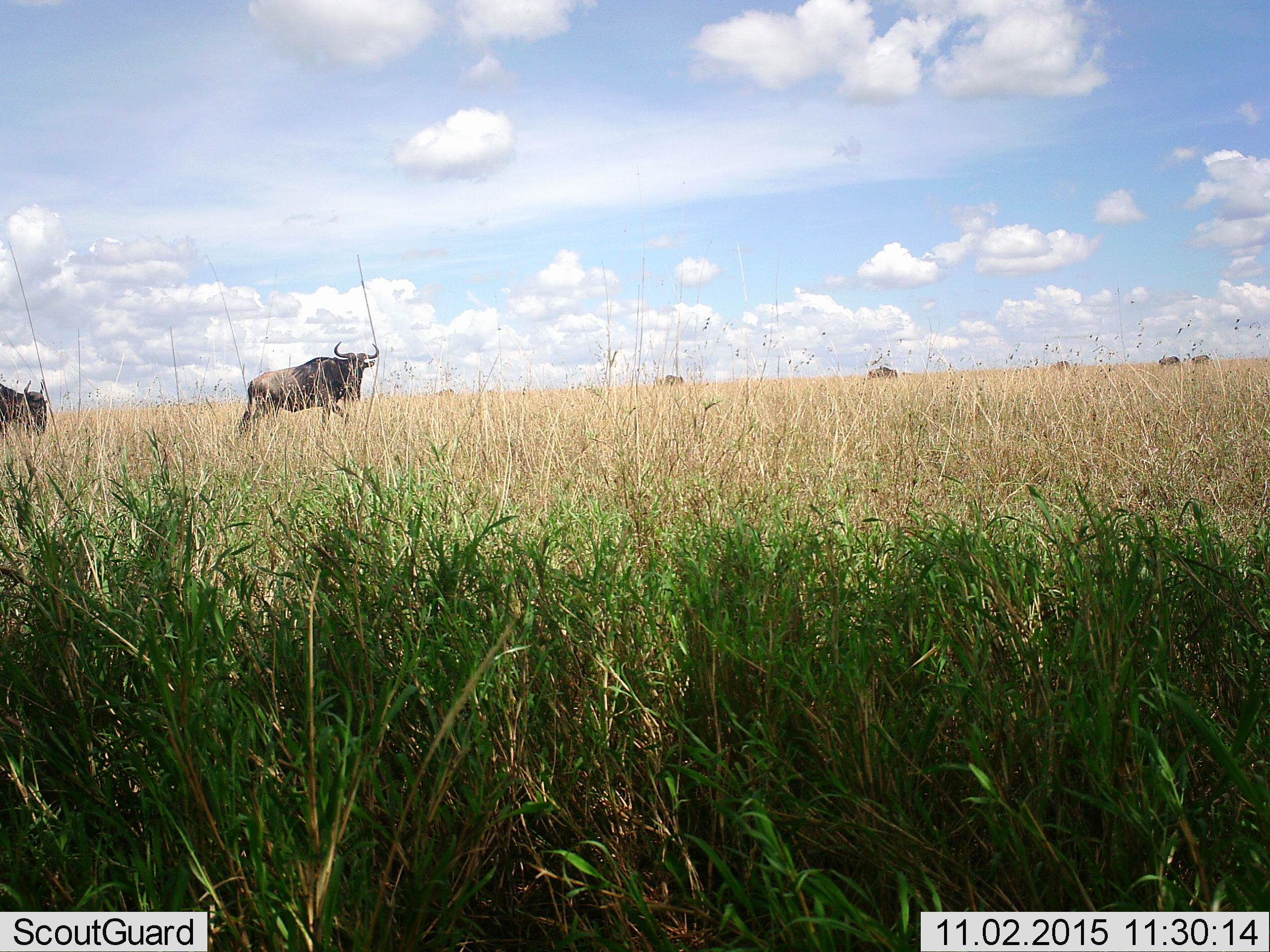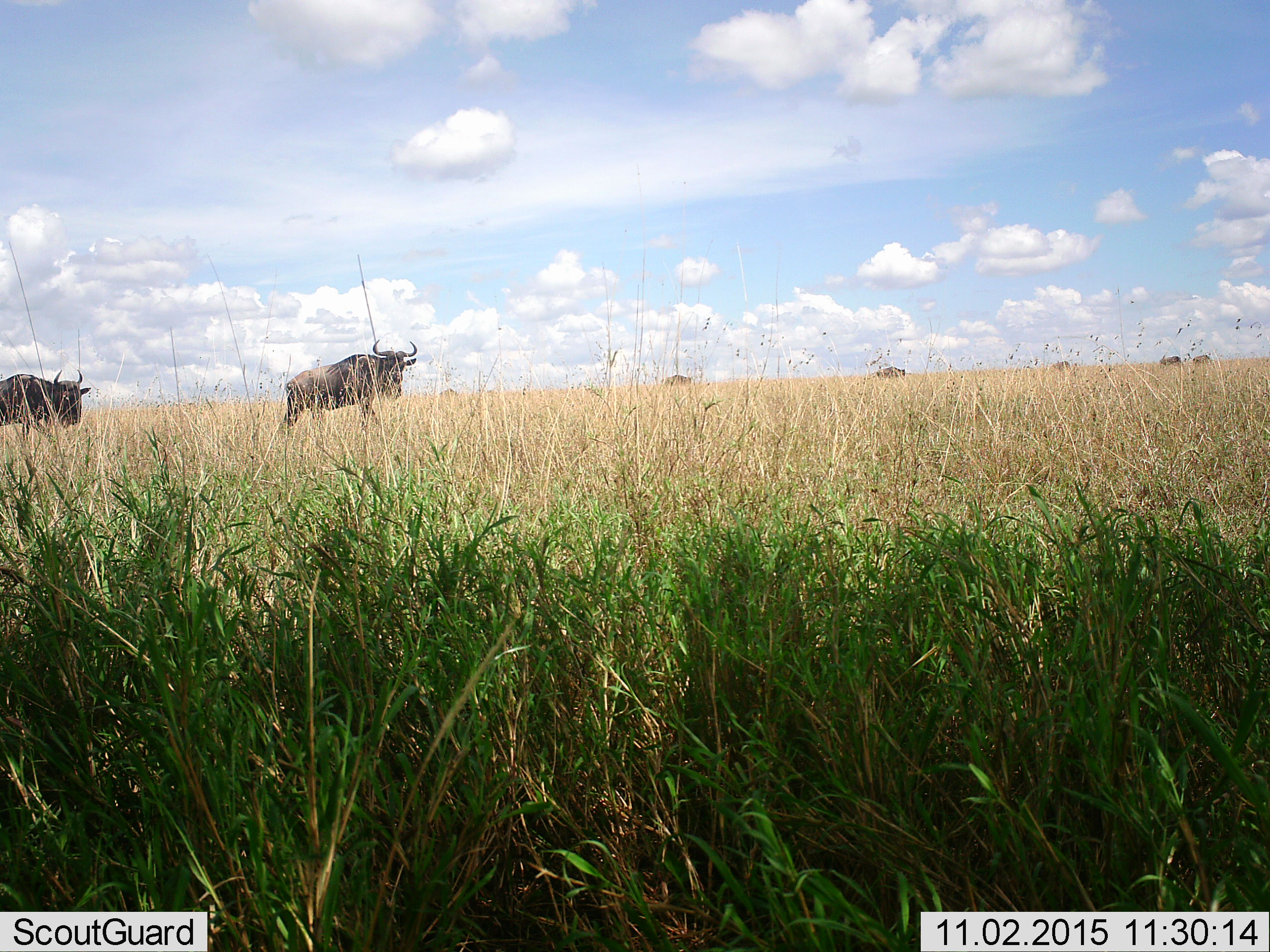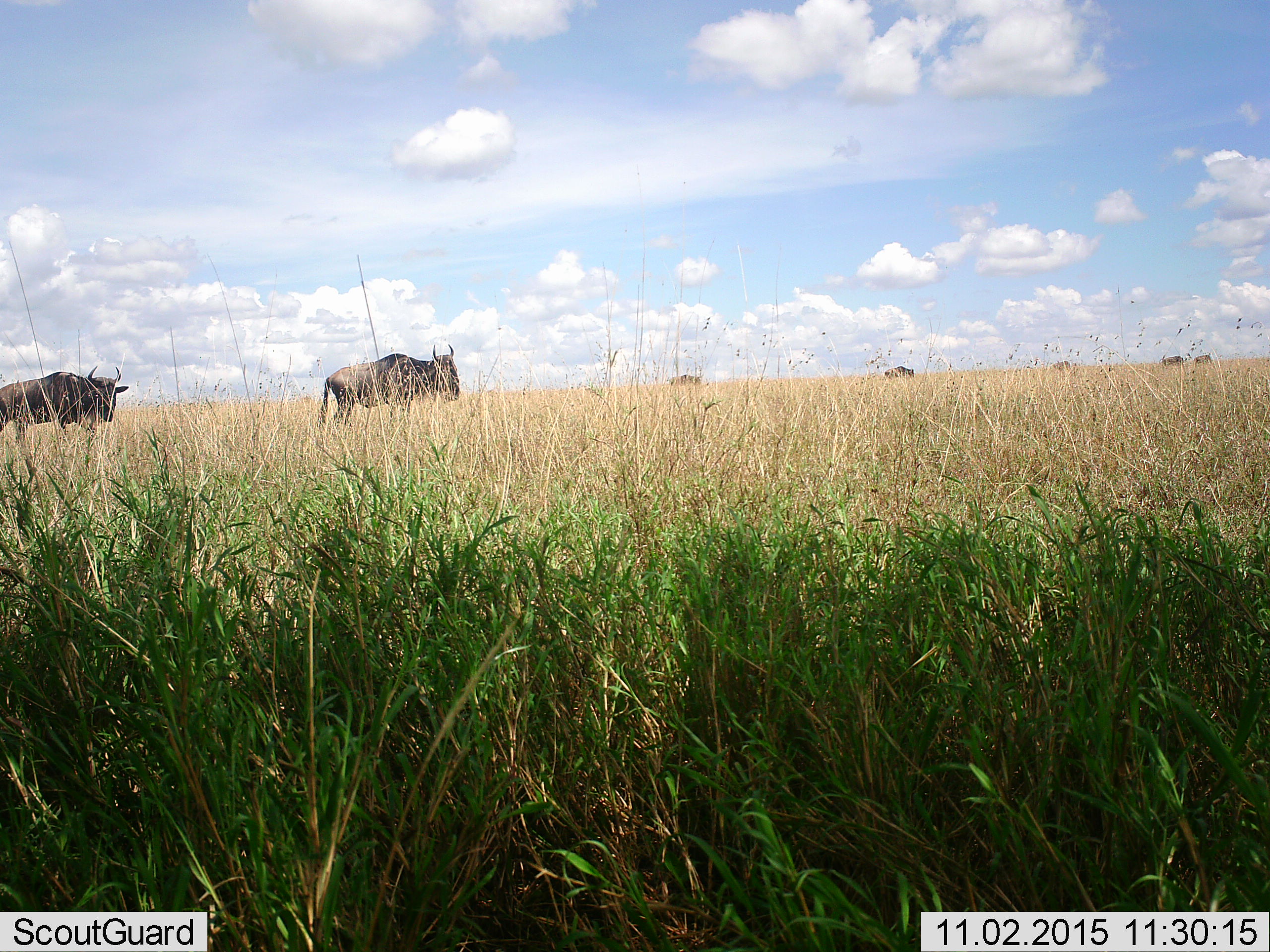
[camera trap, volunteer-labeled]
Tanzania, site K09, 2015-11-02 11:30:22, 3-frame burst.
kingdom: Animalia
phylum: Chordata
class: Mammalia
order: Artiodactyla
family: Bovidae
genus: Connochaetes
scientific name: Connochaetes taurinus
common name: blue wildebeest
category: wildebeest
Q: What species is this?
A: Wildebeest (blue wildebeest) (Connochaetes taurinus).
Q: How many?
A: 8.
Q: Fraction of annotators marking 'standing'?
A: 38%.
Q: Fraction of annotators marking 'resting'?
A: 0%.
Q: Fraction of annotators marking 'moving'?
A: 75%.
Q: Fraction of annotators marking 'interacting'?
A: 0%.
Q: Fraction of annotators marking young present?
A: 0%.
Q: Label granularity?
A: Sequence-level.